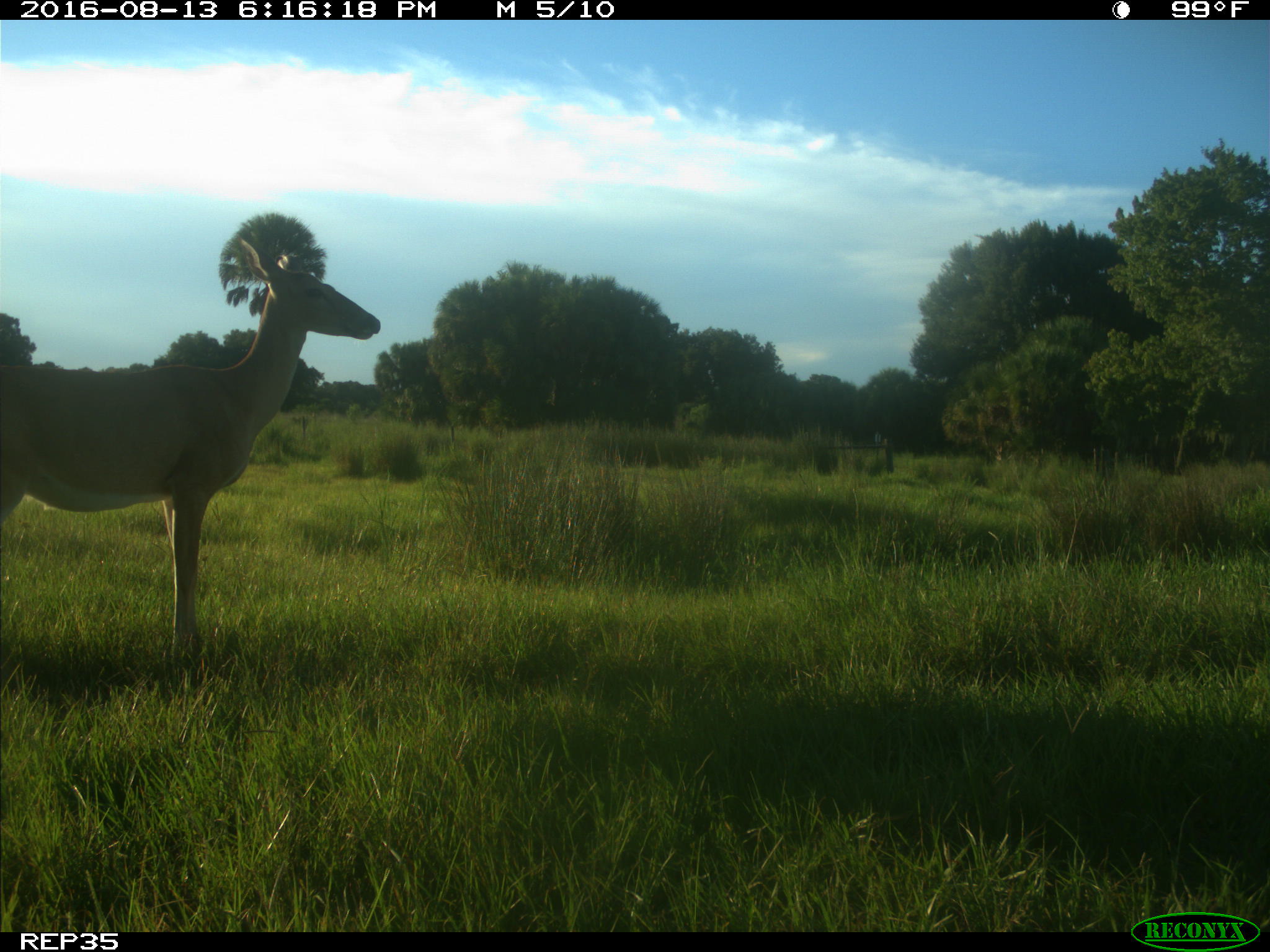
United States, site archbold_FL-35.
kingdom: Animalia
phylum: Chordata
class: Mammalia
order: Artiodactyla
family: Cervidae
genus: Odocoileus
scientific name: Odocoileus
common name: deer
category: unidentified deer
Unidentified deer (deer) (Odocoileus).